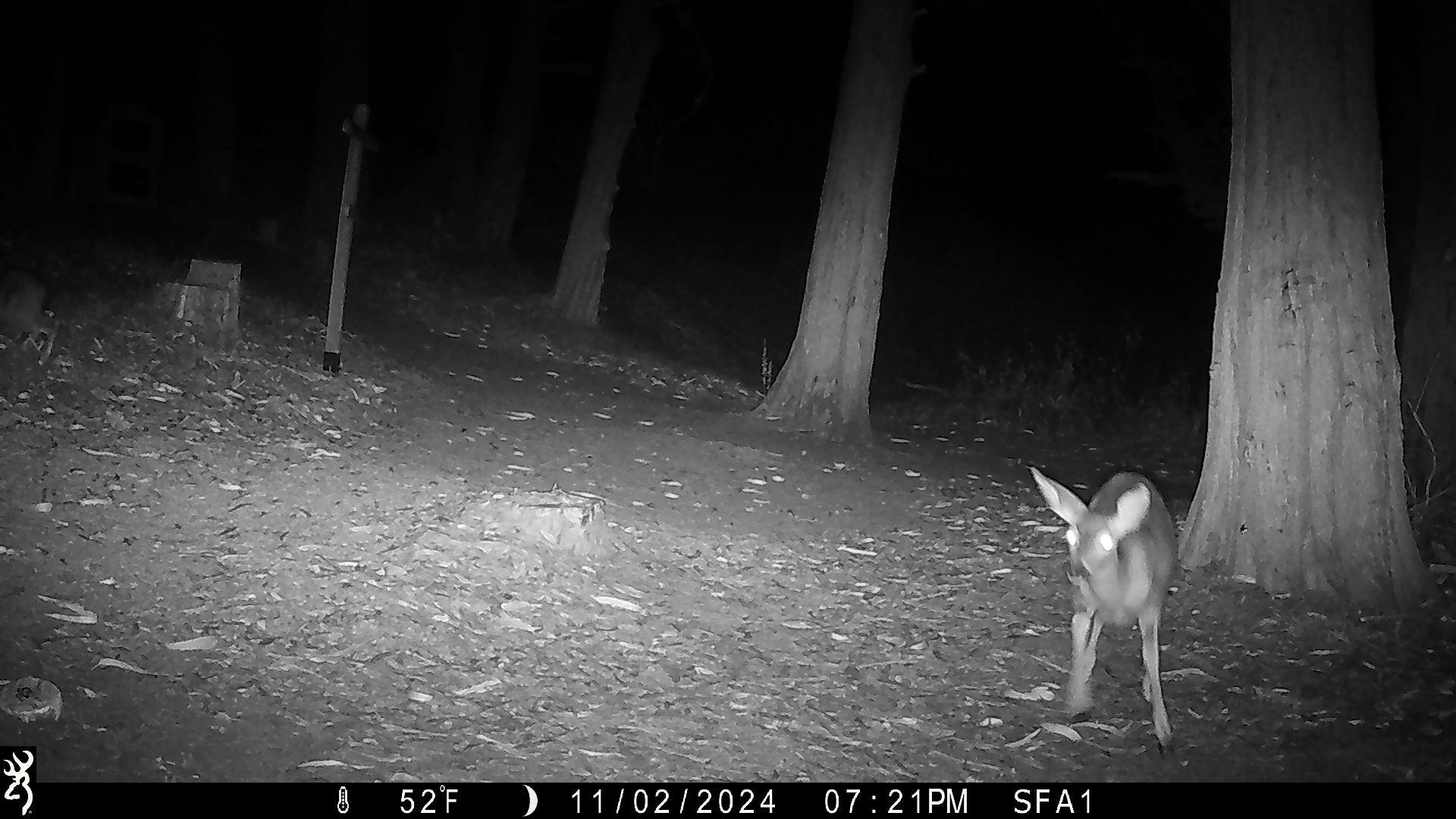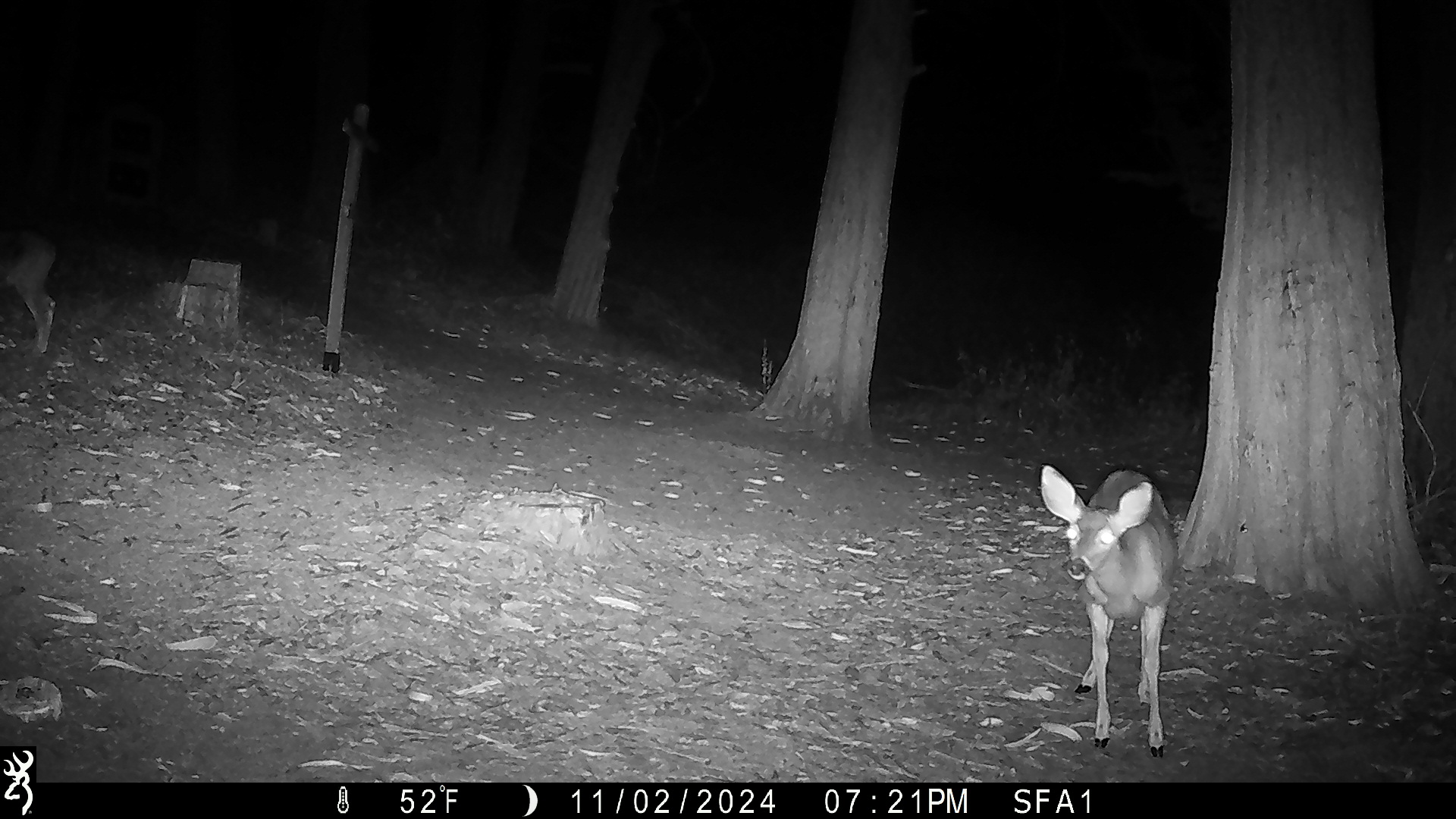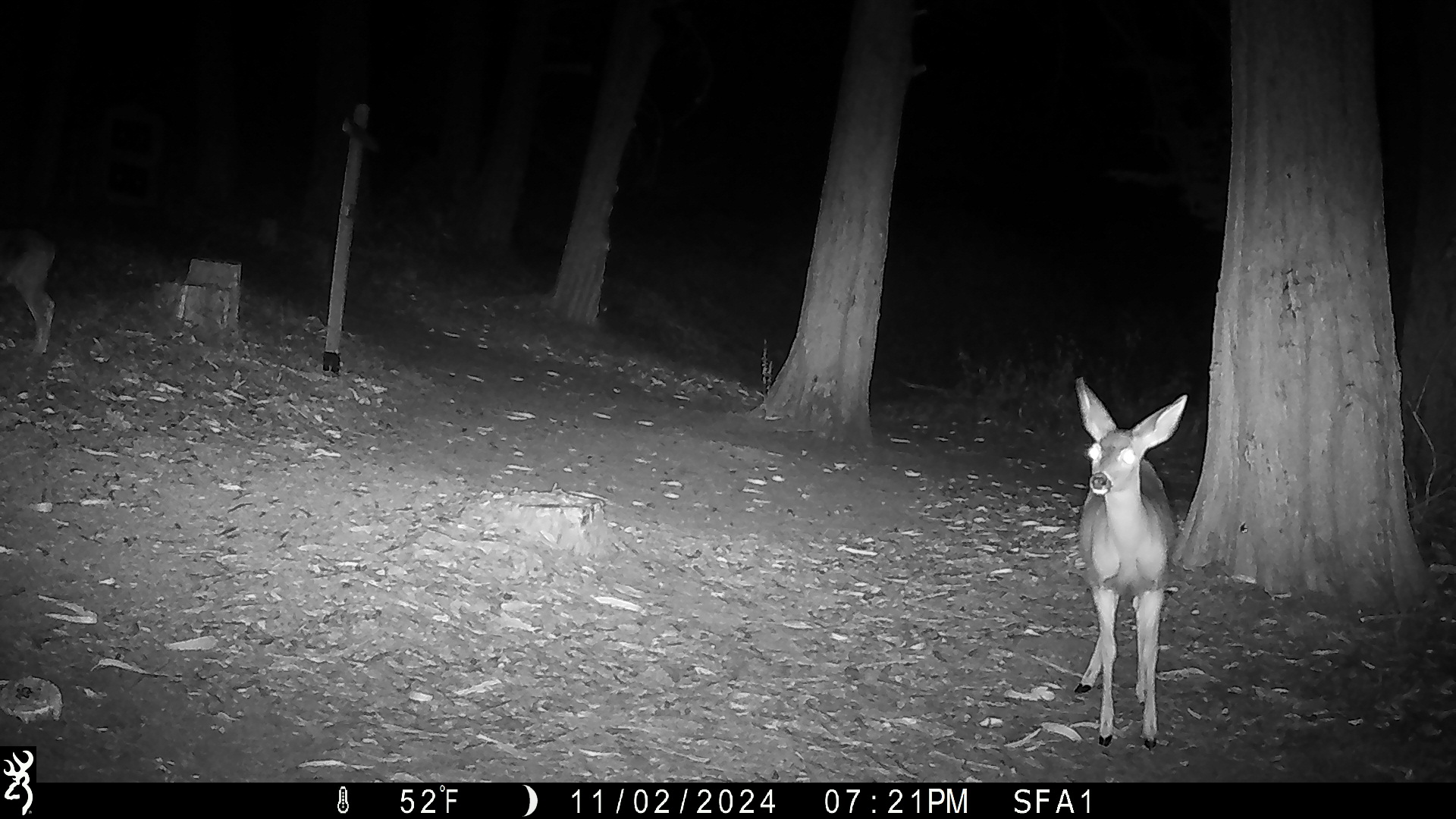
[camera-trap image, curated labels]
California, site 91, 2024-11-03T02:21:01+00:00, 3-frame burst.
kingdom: Animalia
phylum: Chordata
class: Mammalia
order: Artiodactyla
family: Cervidae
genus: Odocoileus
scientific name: Odocoileus hemionus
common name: mule deer